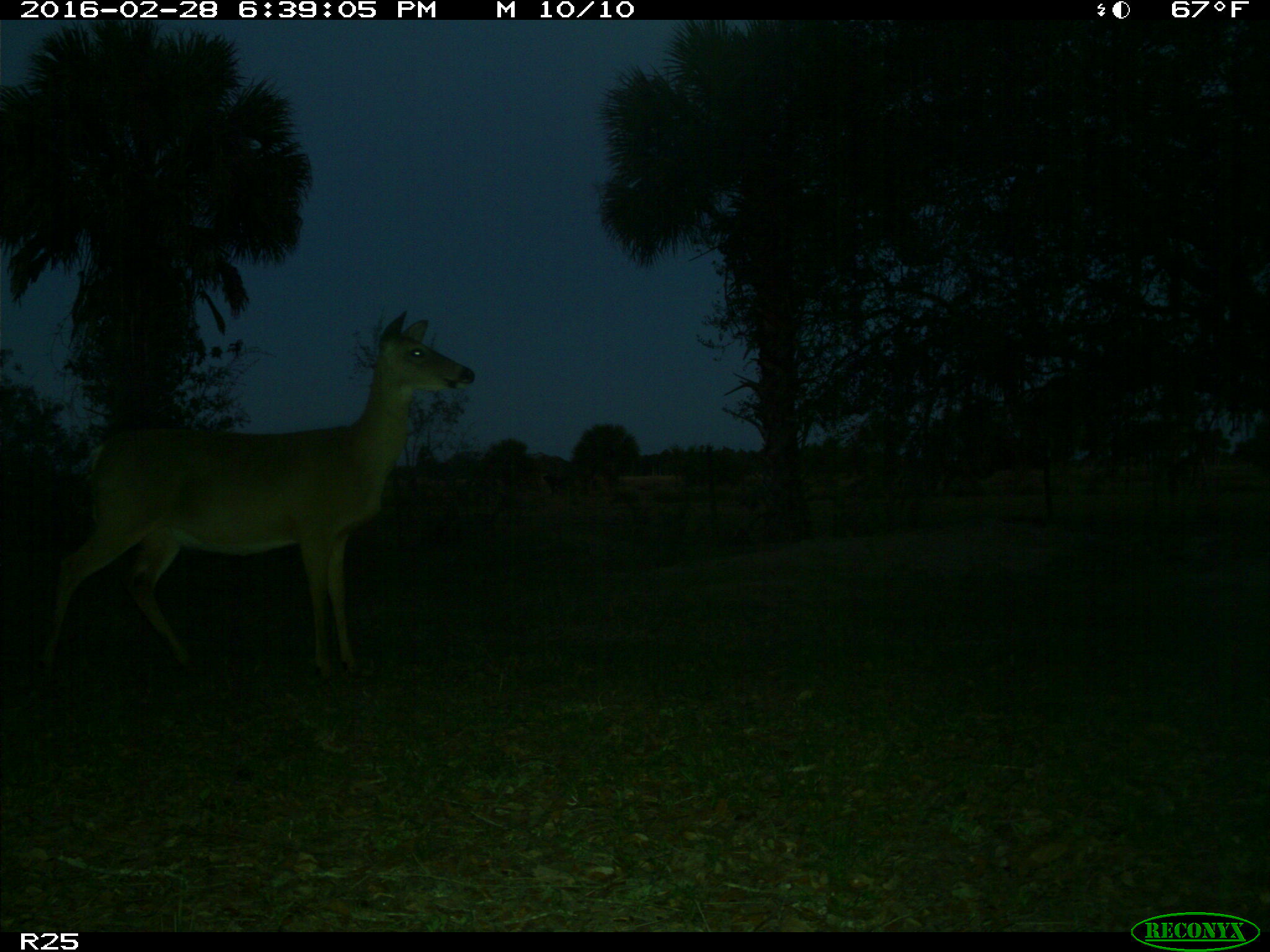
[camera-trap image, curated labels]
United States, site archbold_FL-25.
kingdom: Animalia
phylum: Chordata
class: Mammalia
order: Artiodactyla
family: Cervidae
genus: Odocoileus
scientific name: Odocoileus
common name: deer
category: unidentified deer